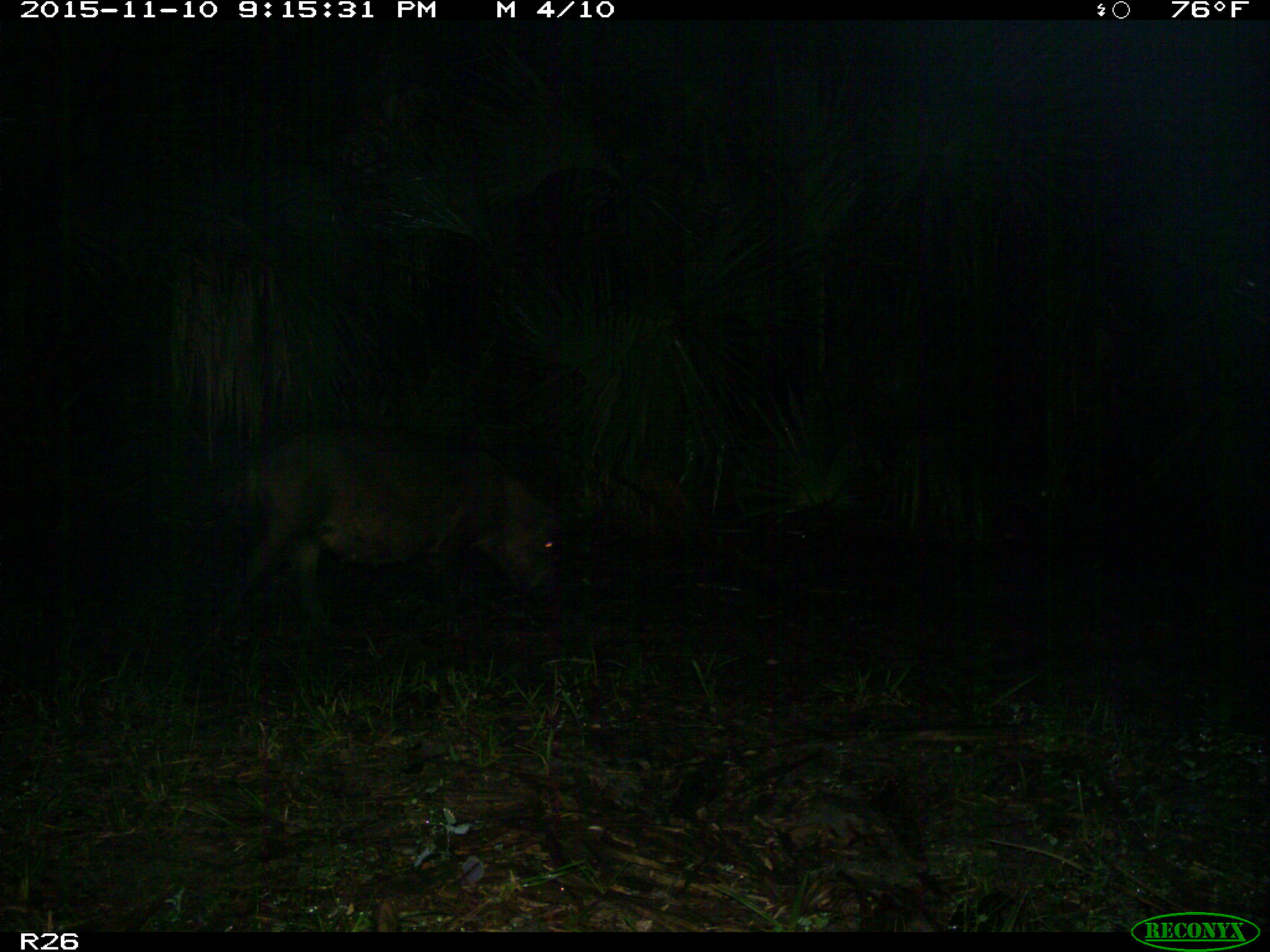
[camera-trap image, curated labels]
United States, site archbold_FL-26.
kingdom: Animalia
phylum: Chordata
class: Mammalia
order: Artiodactyla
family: Suidae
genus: Sus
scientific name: Sus scrofa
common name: wild boar